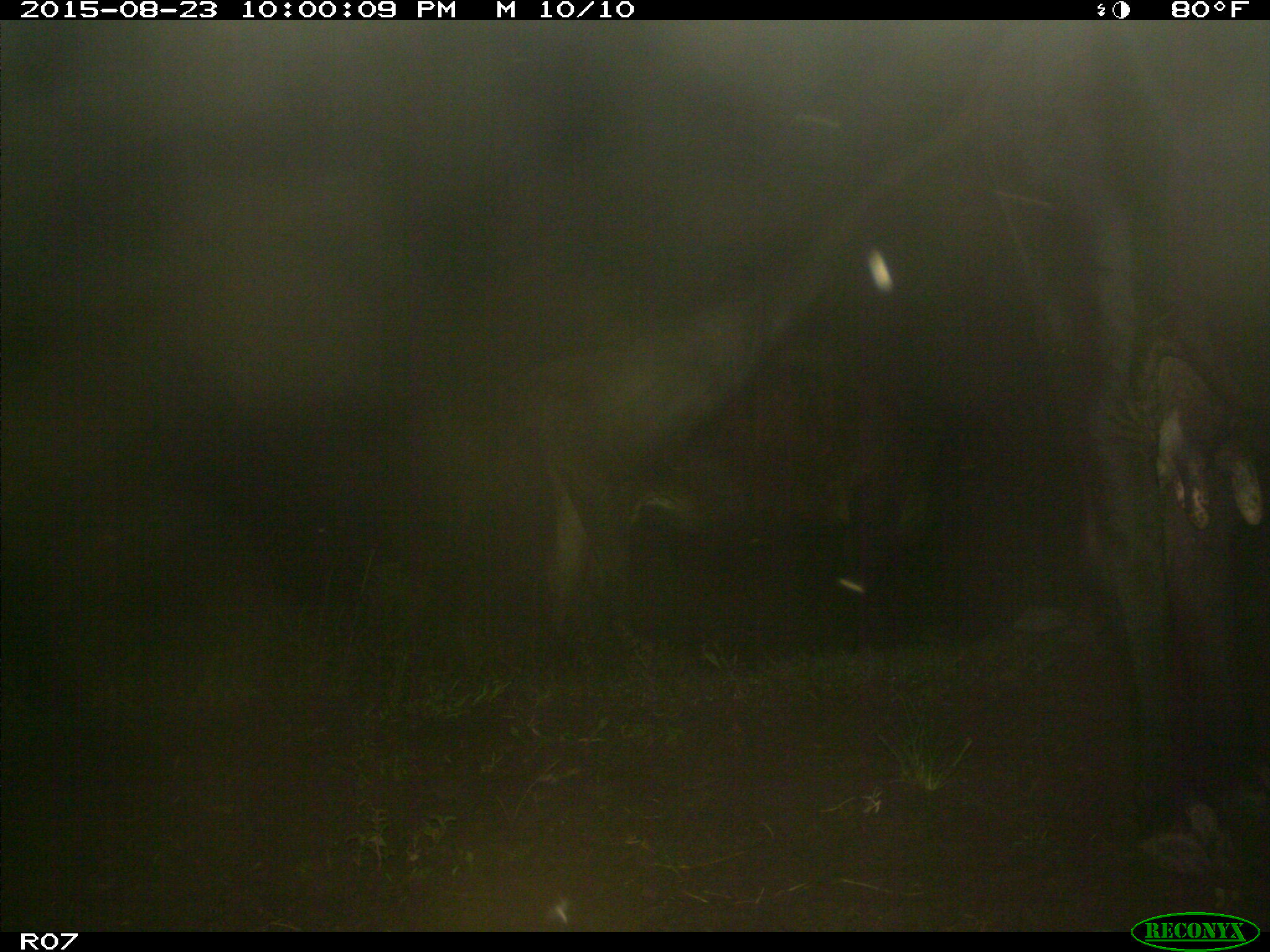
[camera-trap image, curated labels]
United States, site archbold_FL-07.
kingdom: Animalia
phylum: Chordata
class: Mammalia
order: Artiodactyla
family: Bovidae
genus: Bos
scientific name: Bos taurus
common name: domestic cow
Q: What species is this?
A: Bos taurus (domestic cow).